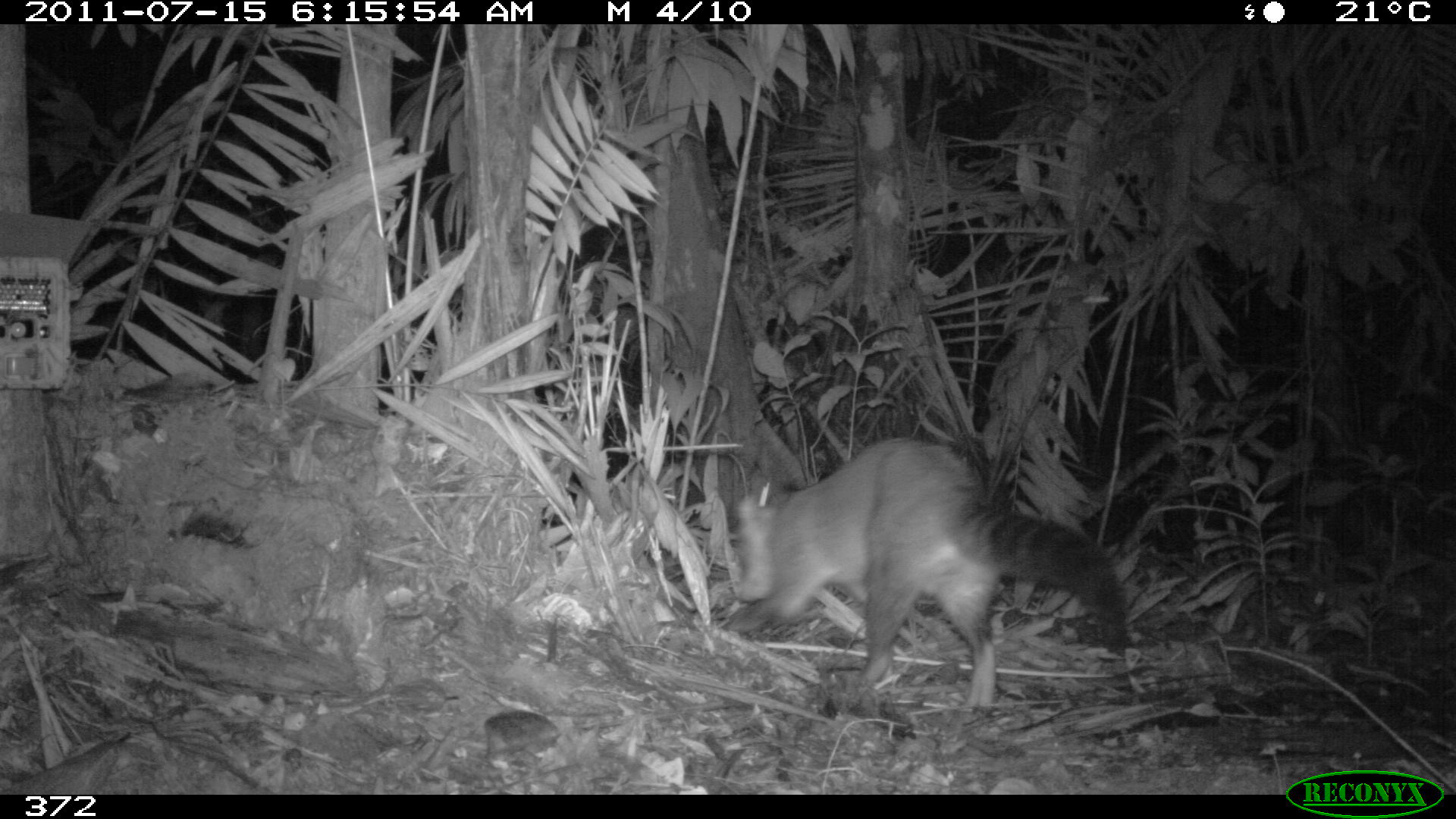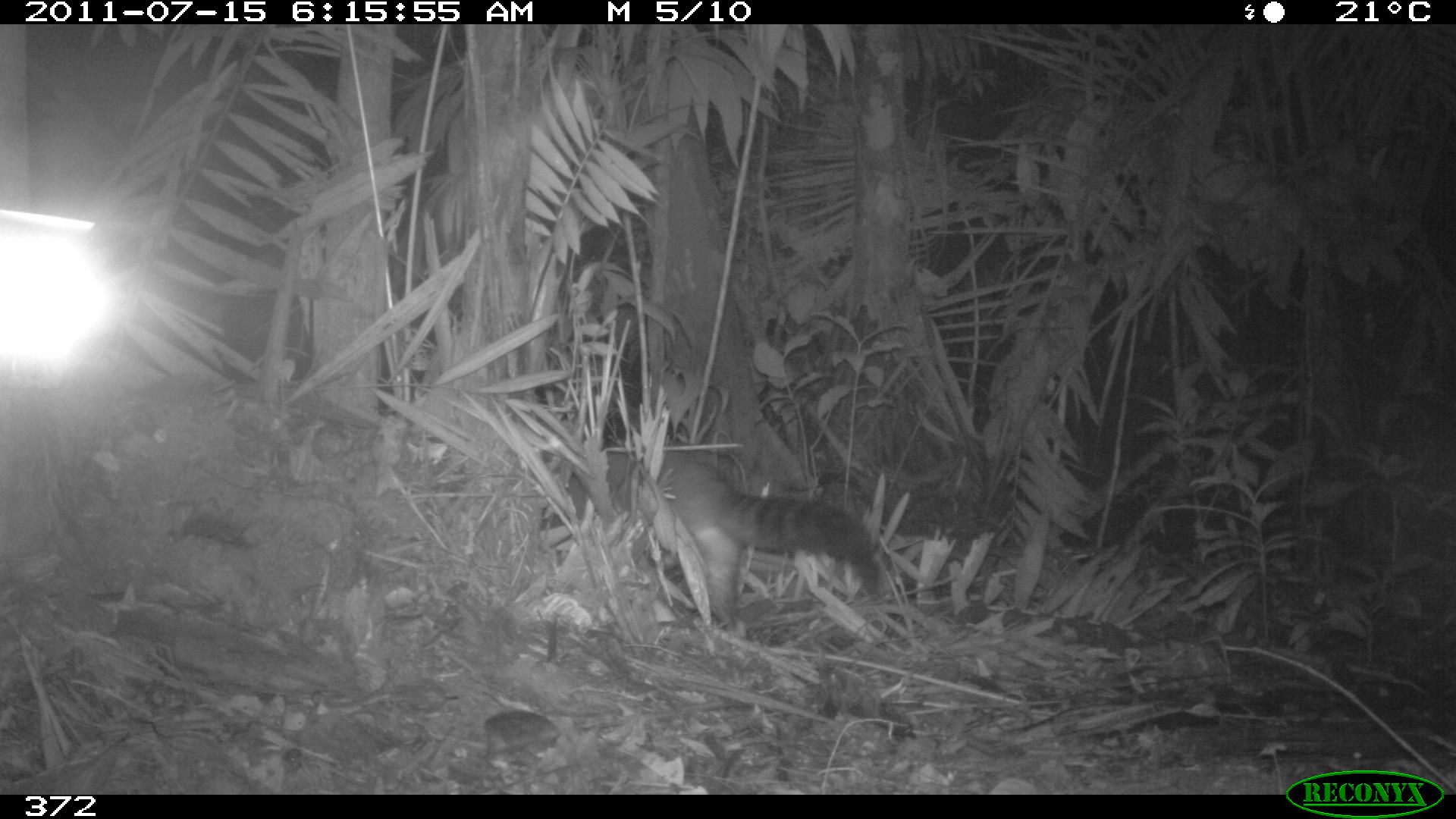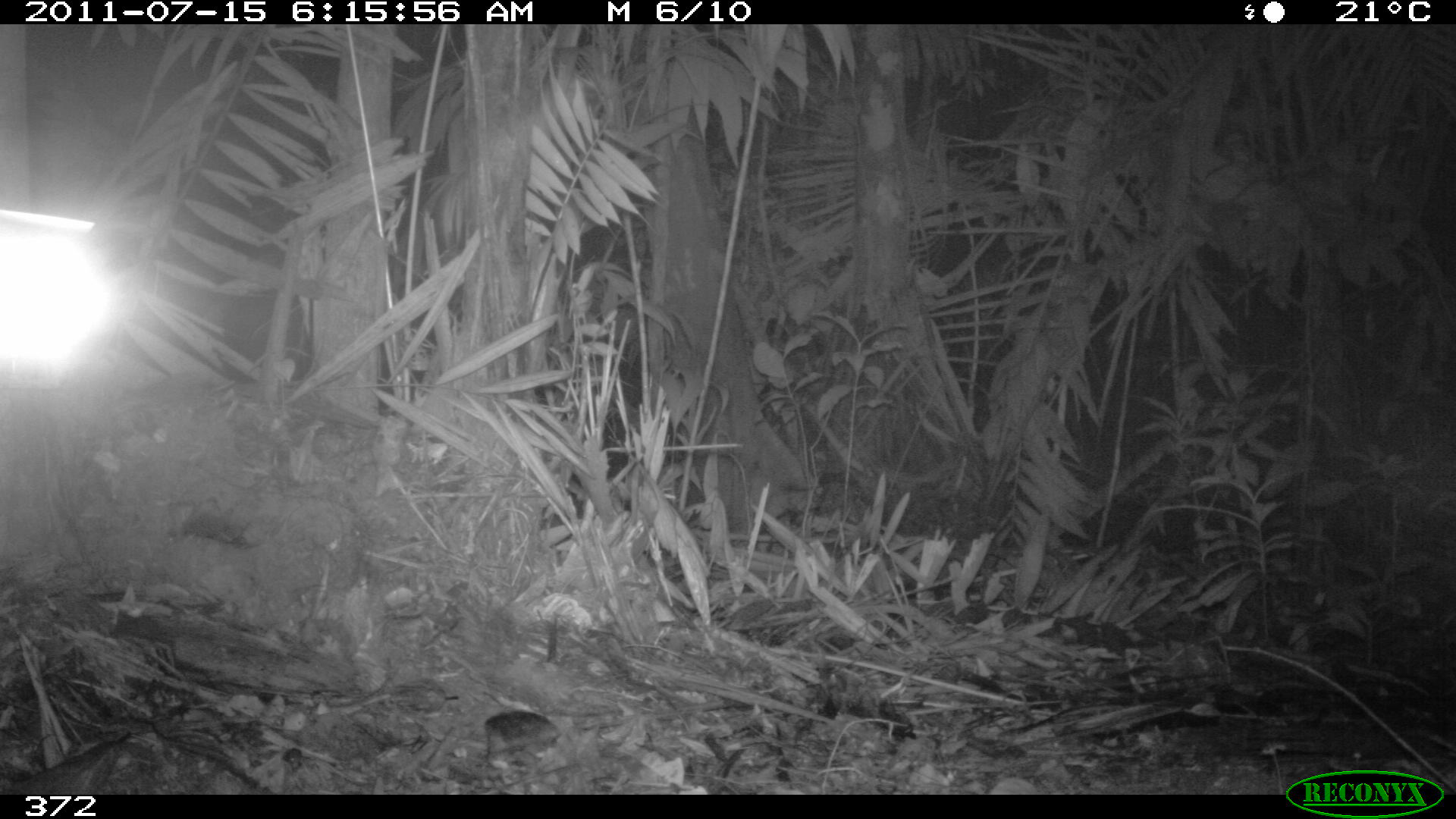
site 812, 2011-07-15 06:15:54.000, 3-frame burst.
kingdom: Animalia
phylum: Chordata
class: Mammalia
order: Carnivora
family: Procyonidae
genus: Procyon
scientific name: Procyon cancrivorus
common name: crab-eating raccoon